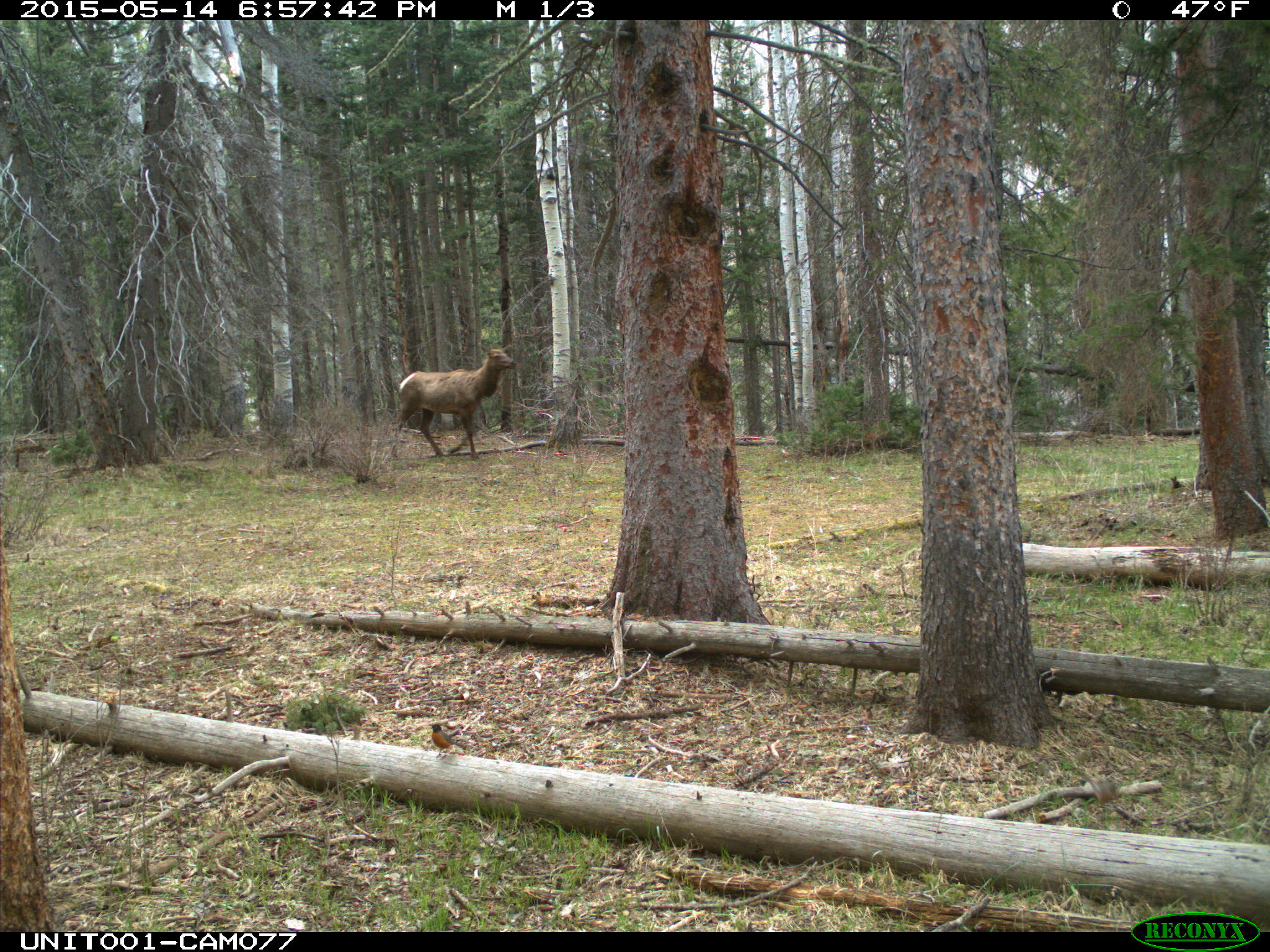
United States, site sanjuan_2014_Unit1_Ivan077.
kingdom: Animalia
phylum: Chordata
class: Mammalia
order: Artiodactyla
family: Cervidae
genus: Cervus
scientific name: Cervus elaphus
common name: red deer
Cervus elaphus (red deer).